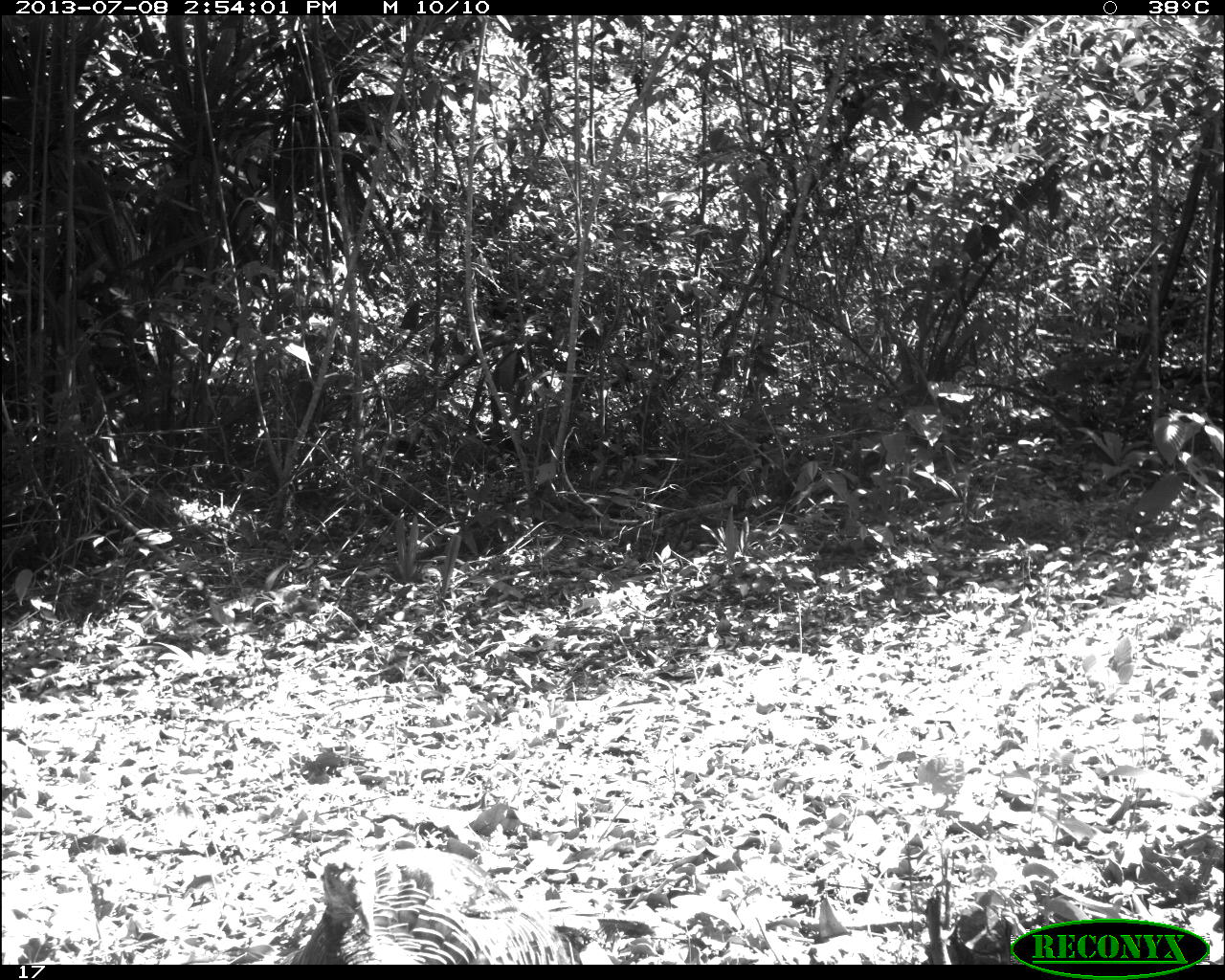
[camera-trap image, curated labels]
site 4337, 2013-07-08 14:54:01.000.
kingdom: Animalia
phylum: Chordata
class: Aves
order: Galliformes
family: Phasianidae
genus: Meleagris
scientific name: Meleagris ocellata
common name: ocellated turkey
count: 1